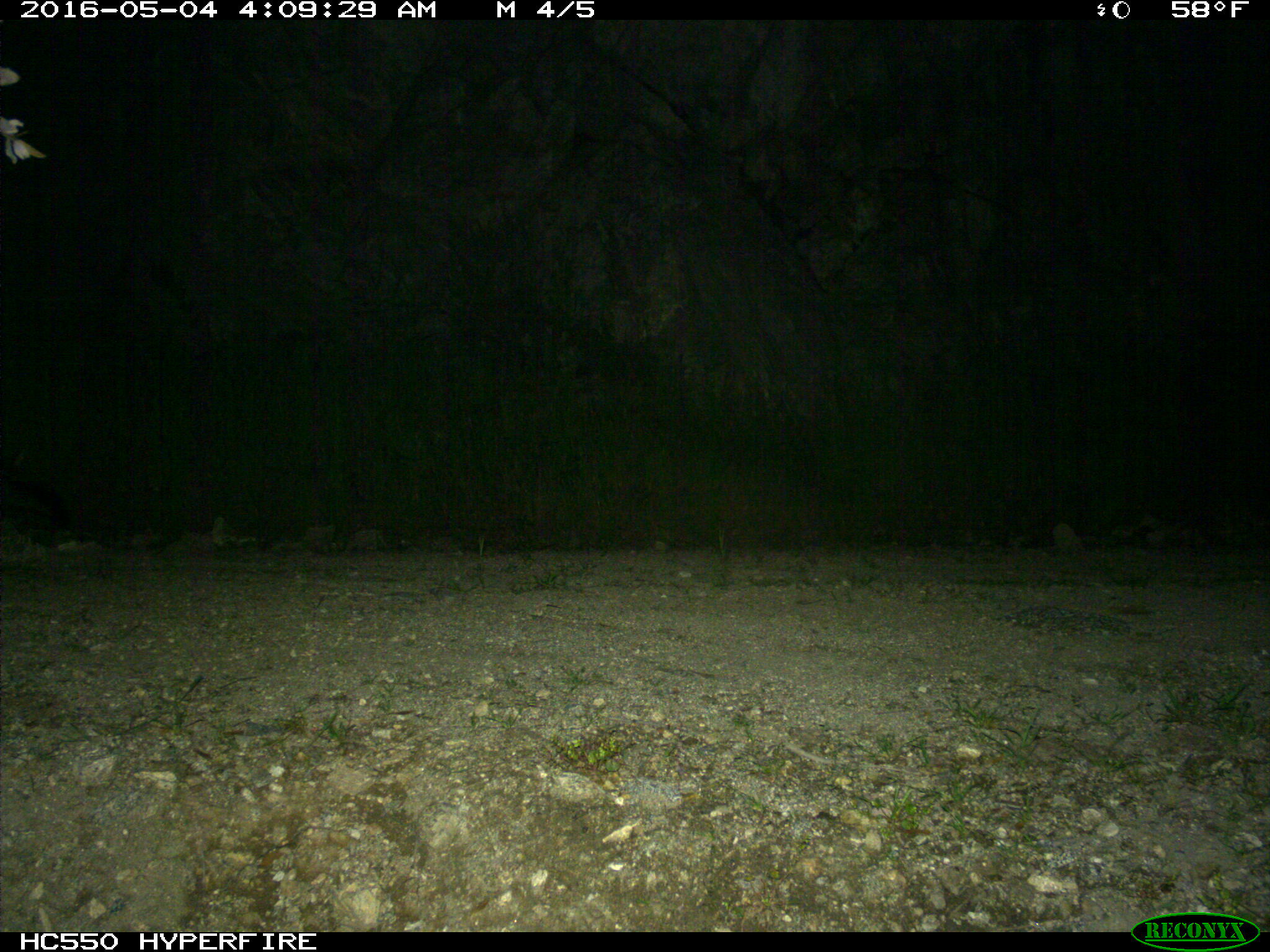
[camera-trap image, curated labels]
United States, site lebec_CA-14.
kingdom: Animalia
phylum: Chordata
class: Mammalia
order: Carnivora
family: Canidae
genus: Urocyon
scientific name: Urocyon cinereoargenteus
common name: gray fox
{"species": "Urocyon cinereoargenteus (gray fox)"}